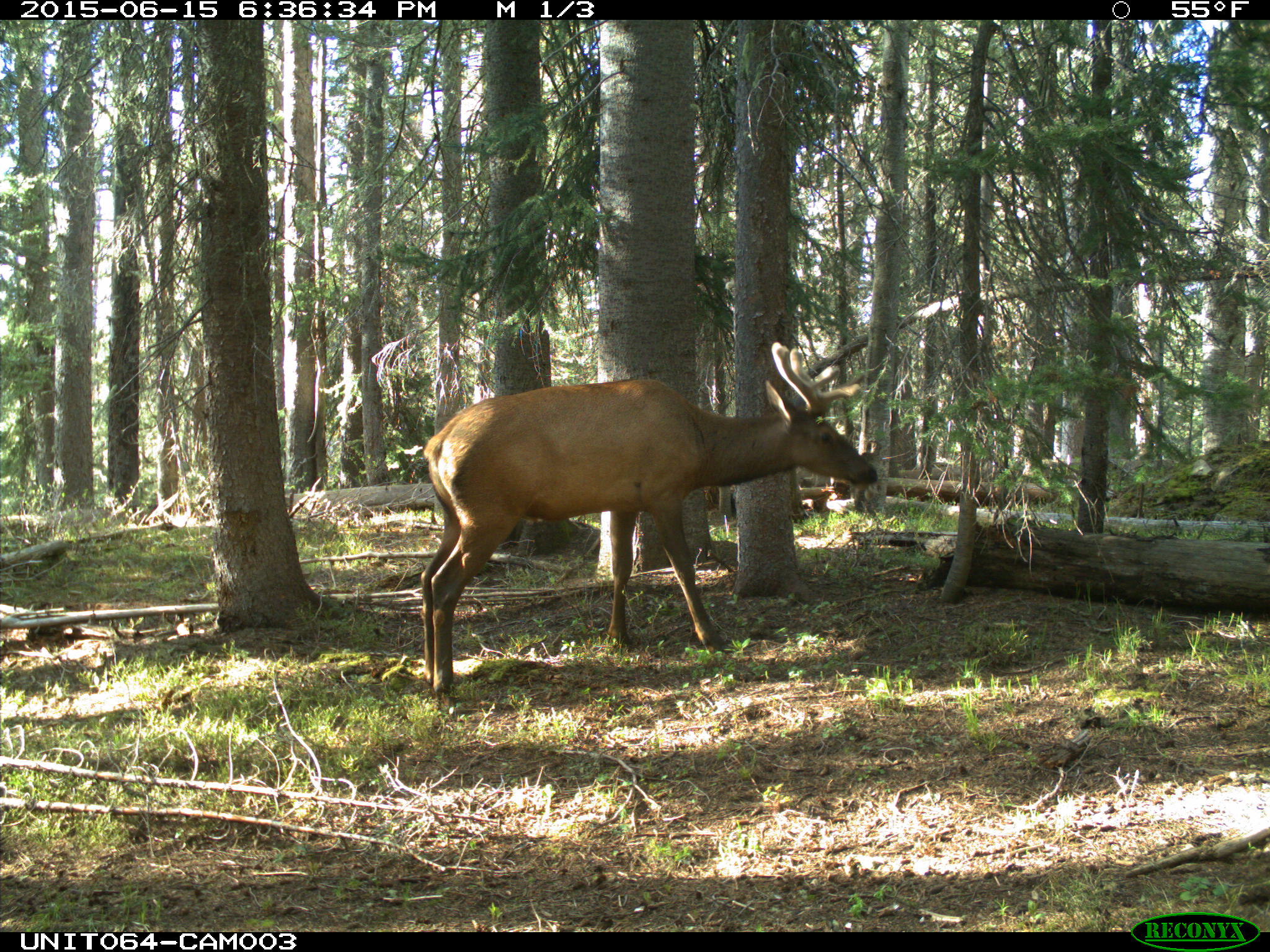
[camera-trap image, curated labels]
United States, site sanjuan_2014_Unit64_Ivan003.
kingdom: Animalia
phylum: Chordata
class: Mammalia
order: Artiodactyla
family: Cervidae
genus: Cervus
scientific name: Cervus elaphus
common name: red deer